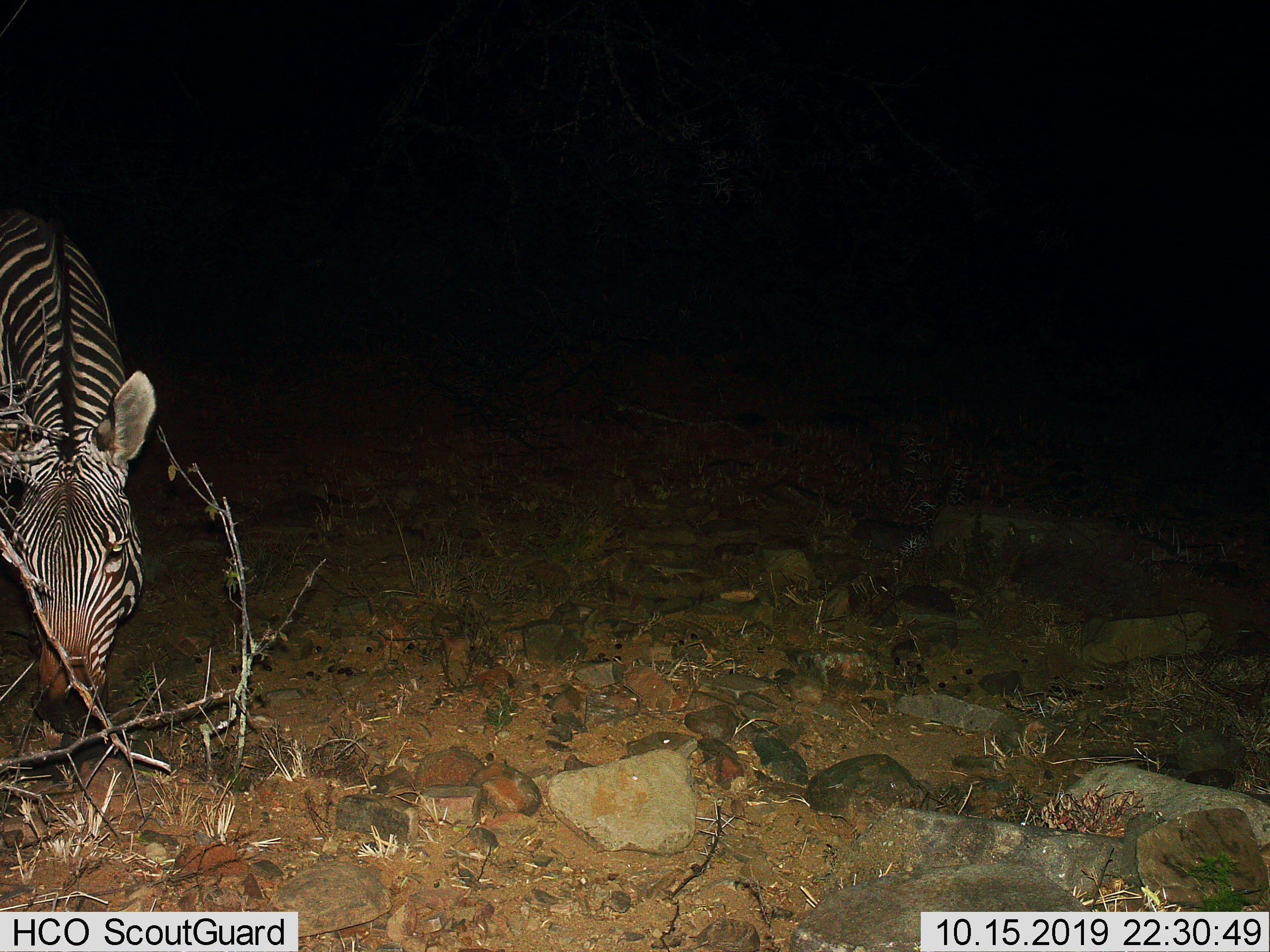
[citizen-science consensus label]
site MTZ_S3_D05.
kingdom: Animalia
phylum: Chordata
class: Mammalia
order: Perissodactyla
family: Equidae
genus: Equus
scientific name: Equus zebra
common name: mountain zebra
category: zebramountain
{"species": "zebramountain (mountain zebra) (Equus zebra)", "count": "1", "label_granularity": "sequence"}